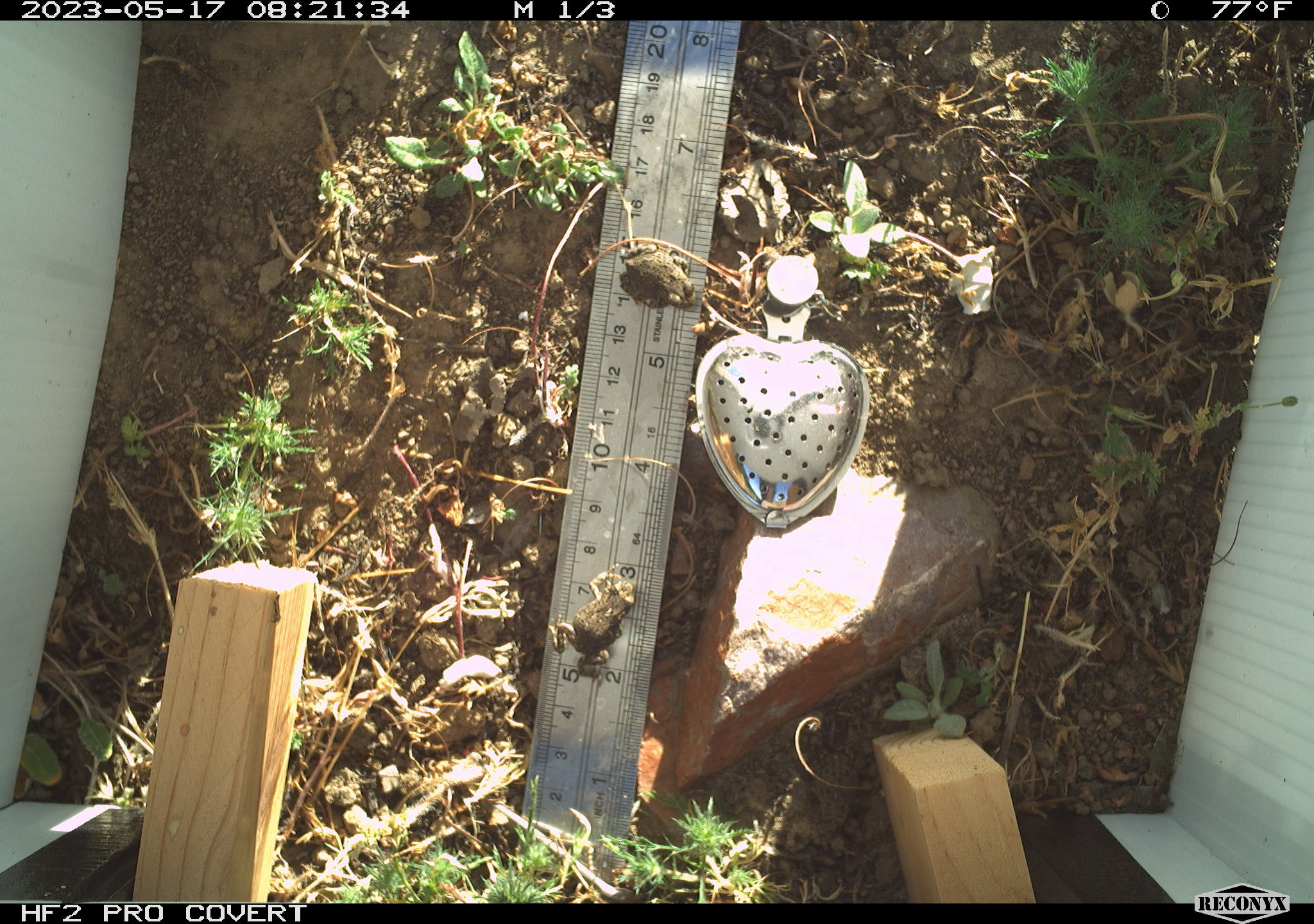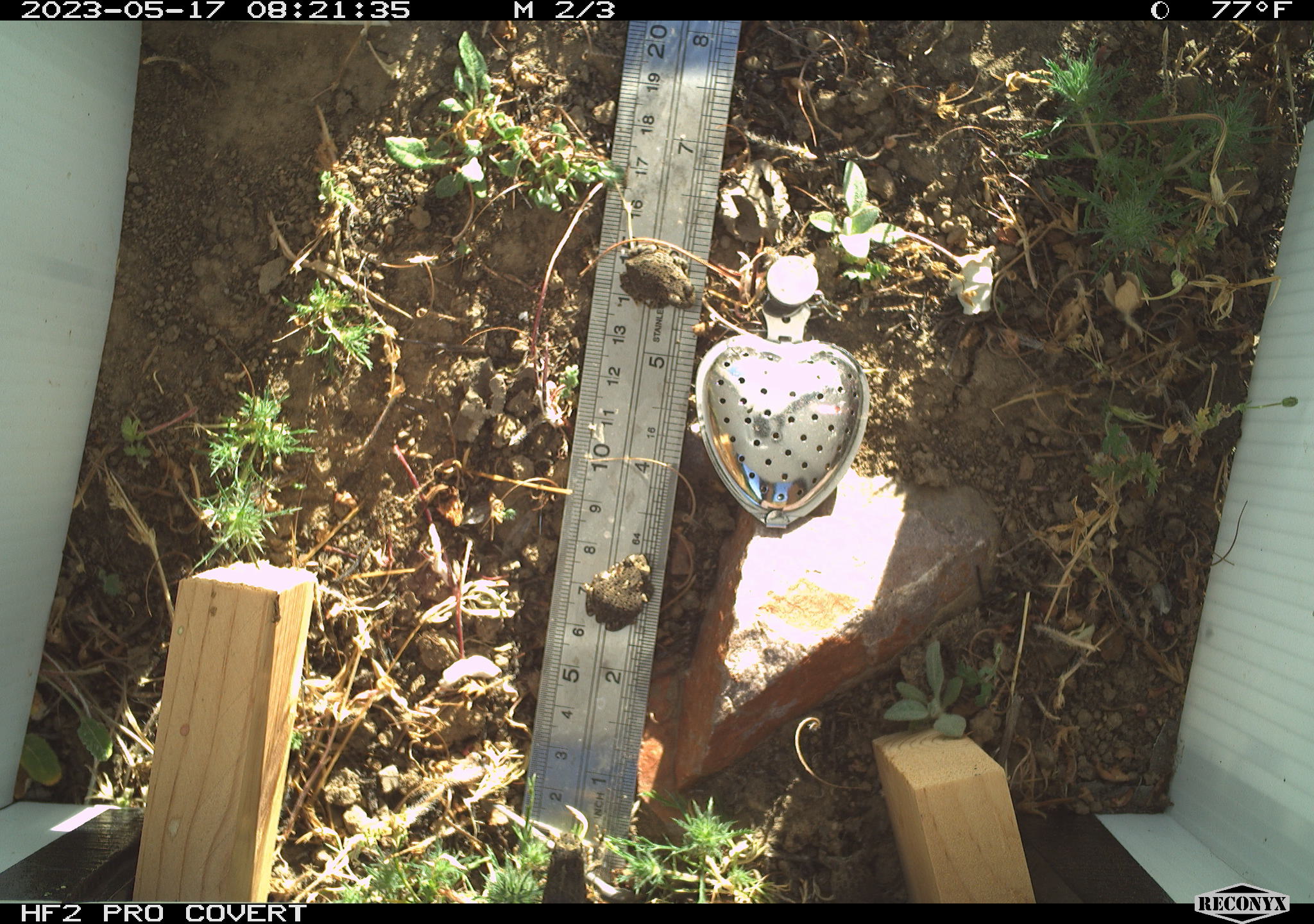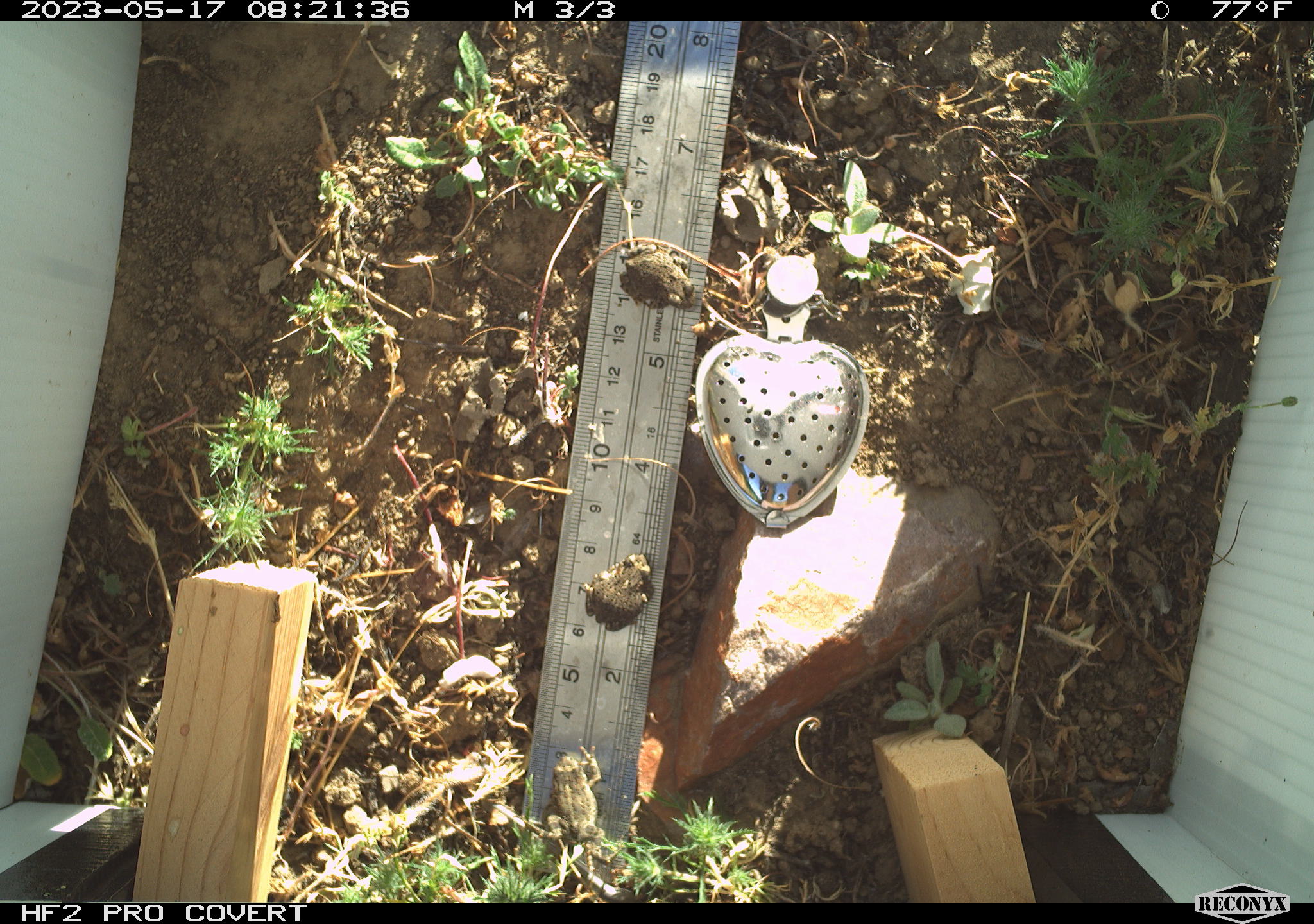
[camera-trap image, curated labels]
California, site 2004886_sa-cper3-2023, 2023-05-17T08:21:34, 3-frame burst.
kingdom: Animalia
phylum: Chordata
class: Amphibia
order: Anura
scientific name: Anura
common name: frogs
Frogs (Anura).